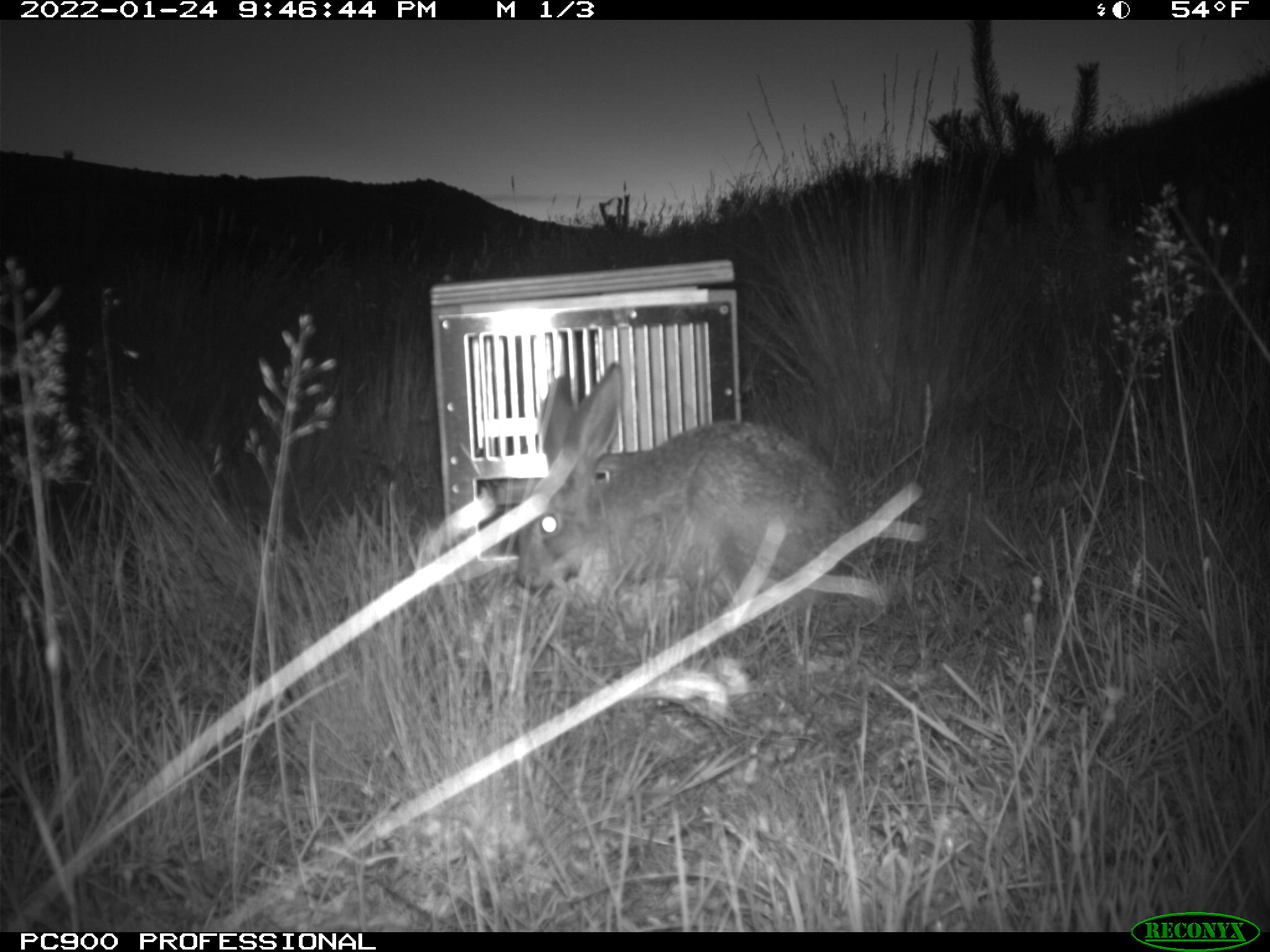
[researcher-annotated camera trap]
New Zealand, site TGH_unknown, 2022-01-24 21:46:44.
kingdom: Animalia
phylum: Chordata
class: Mammalia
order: Lagomorpha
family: Leporidae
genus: Lepus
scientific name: Lepus europaeus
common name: brown hare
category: hare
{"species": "hare (brown hare) (Lepus europaeus)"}